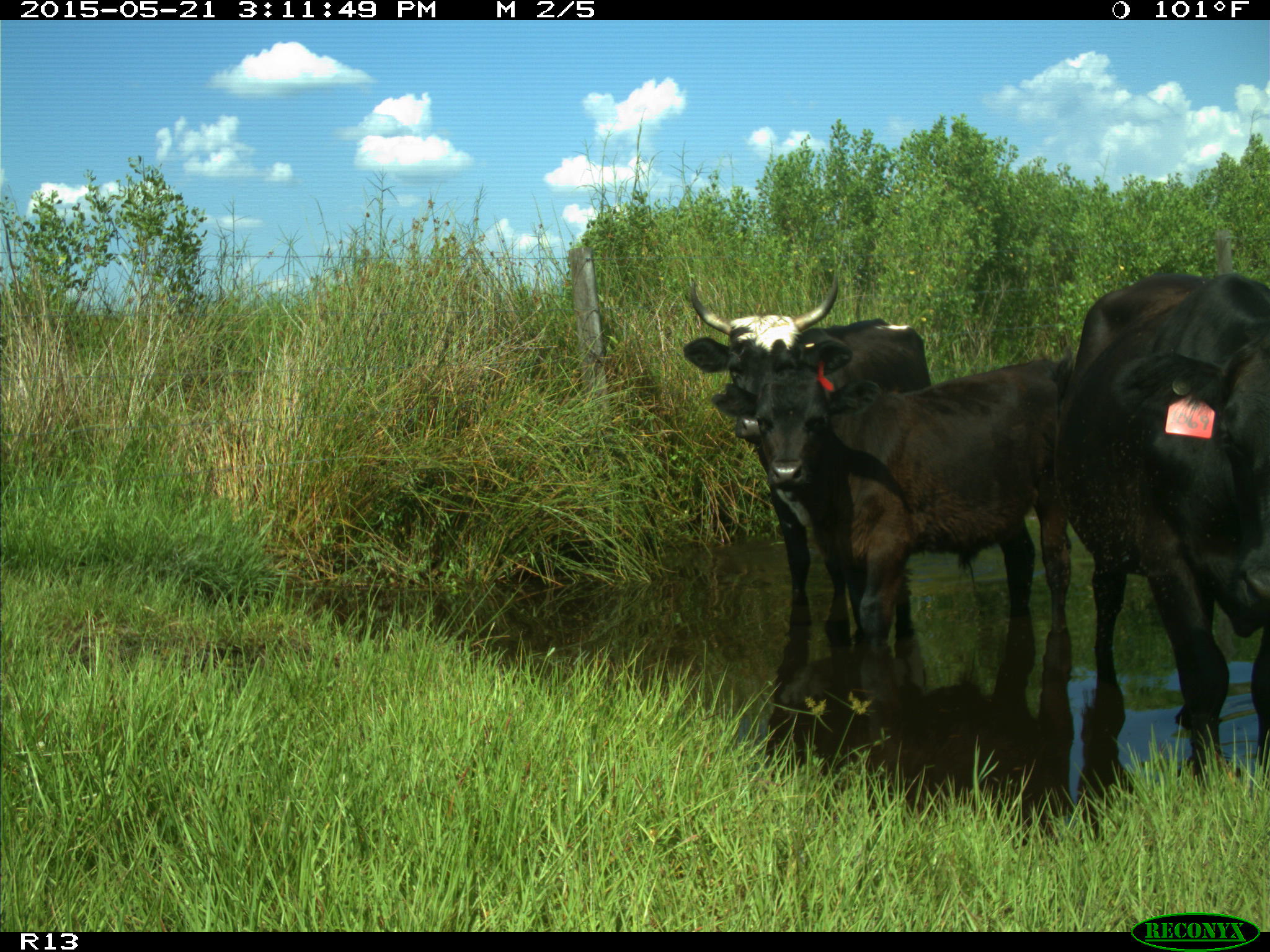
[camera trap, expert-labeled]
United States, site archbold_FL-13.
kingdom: Animalia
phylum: Chordata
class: Mammalia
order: Artiodactyla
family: Bovidae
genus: Bos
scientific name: Bos taurus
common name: domestic cow